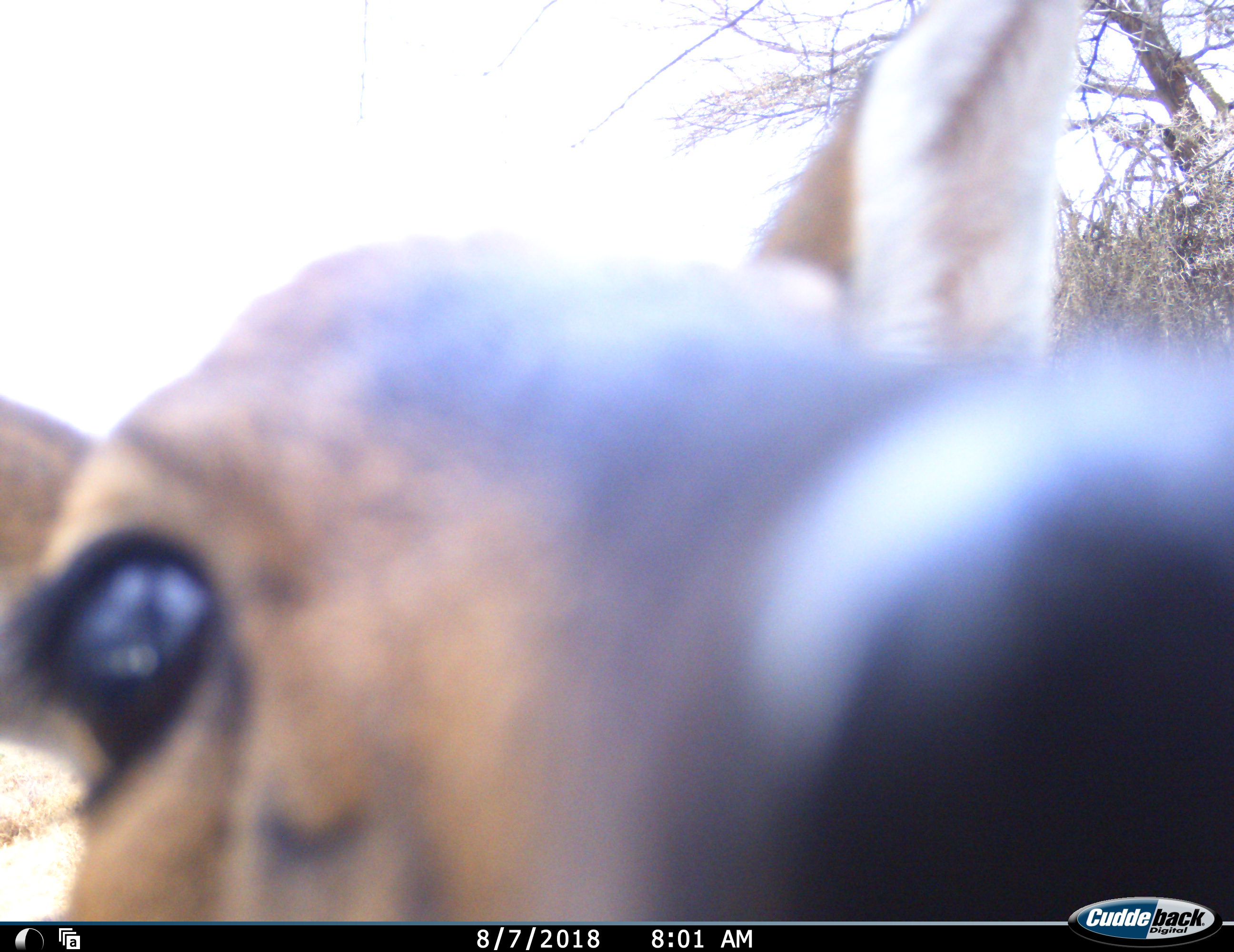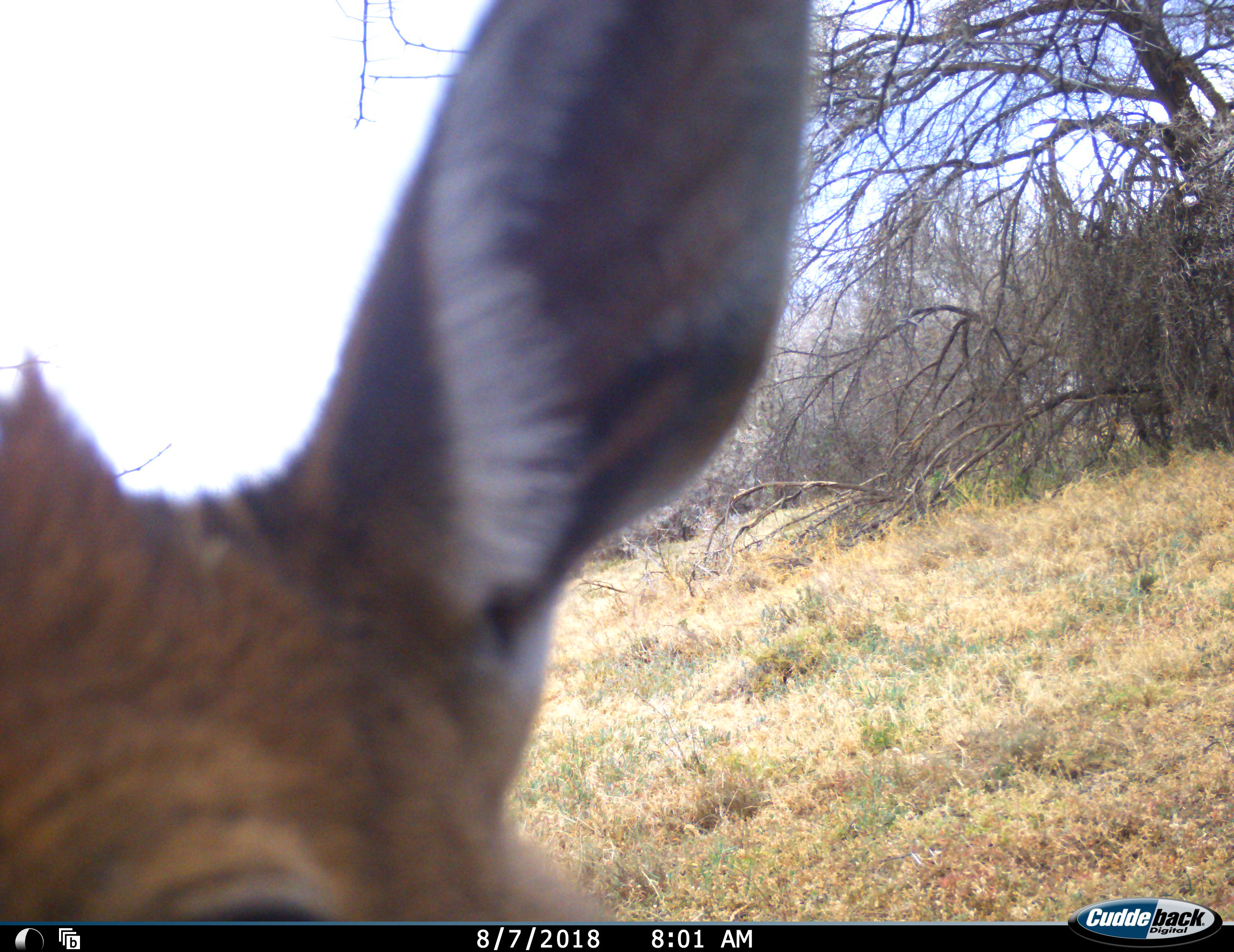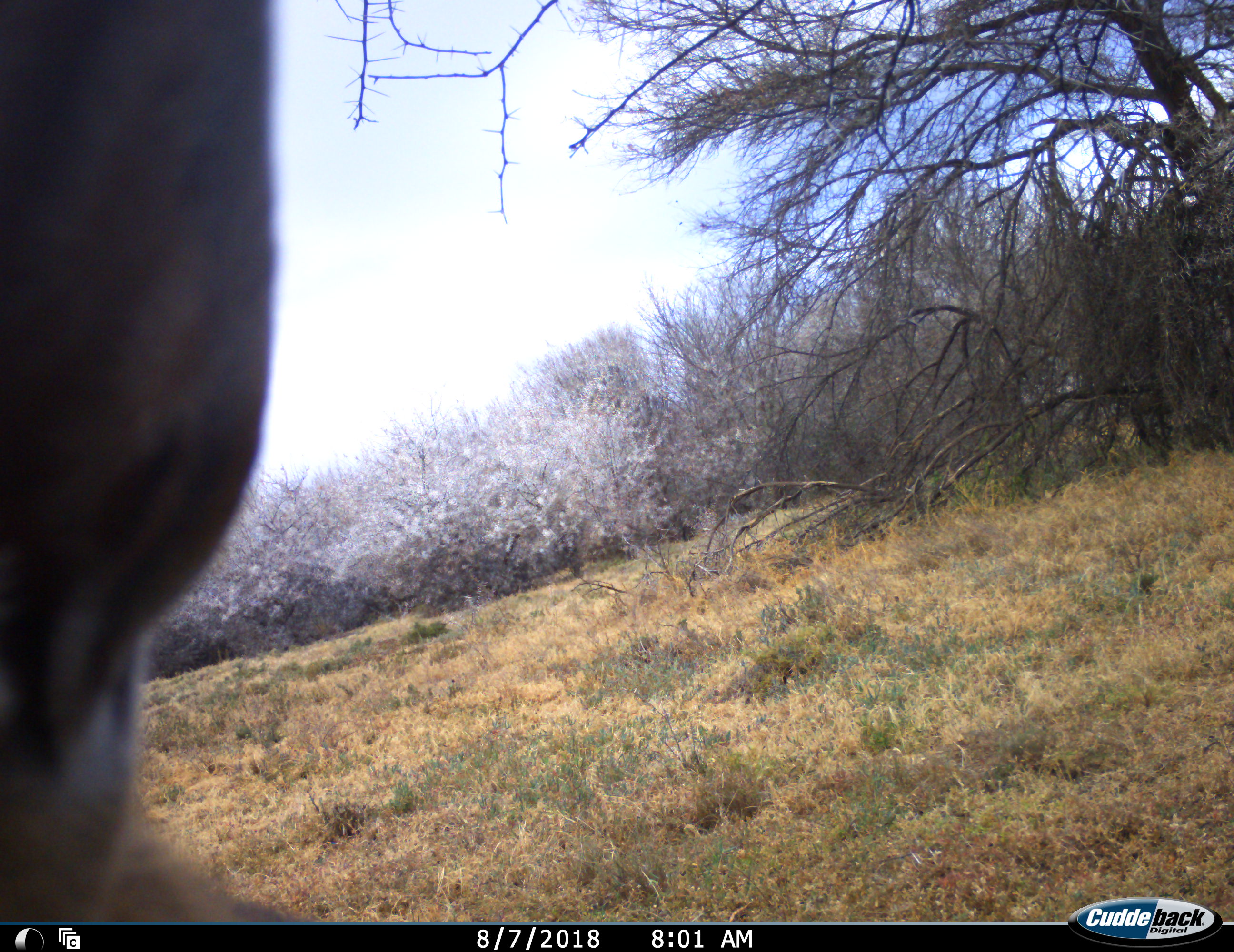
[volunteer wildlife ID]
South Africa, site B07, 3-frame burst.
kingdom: Animalia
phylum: Chordata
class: Mammalia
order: Artiodactyla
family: Bovidae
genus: Sylvicapra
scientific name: Sylvicapra grimmia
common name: common grey duiker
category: duikercommongrey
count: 1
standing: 60%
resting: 0%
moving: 40%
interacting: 0%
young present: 0%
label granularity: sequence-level